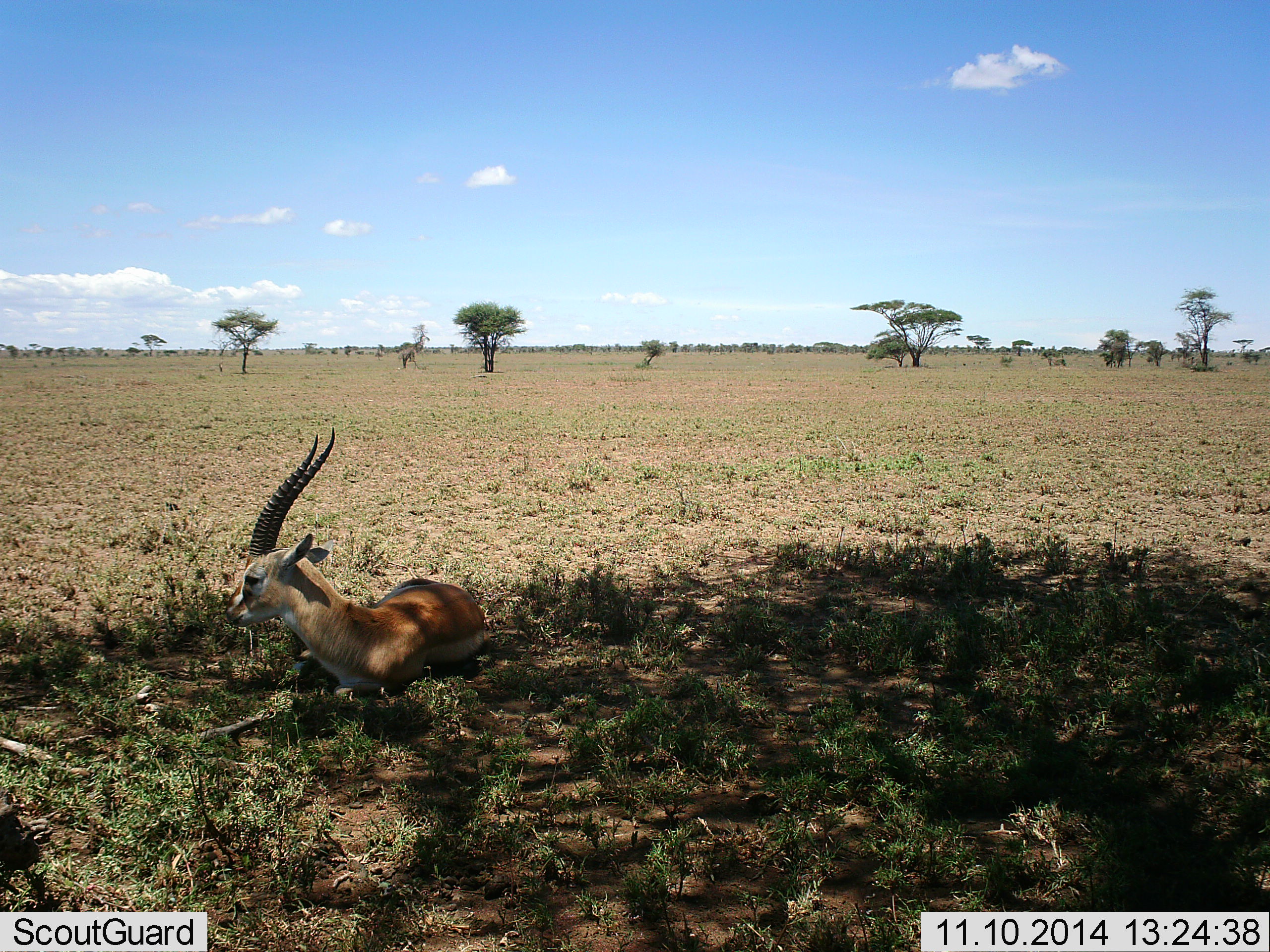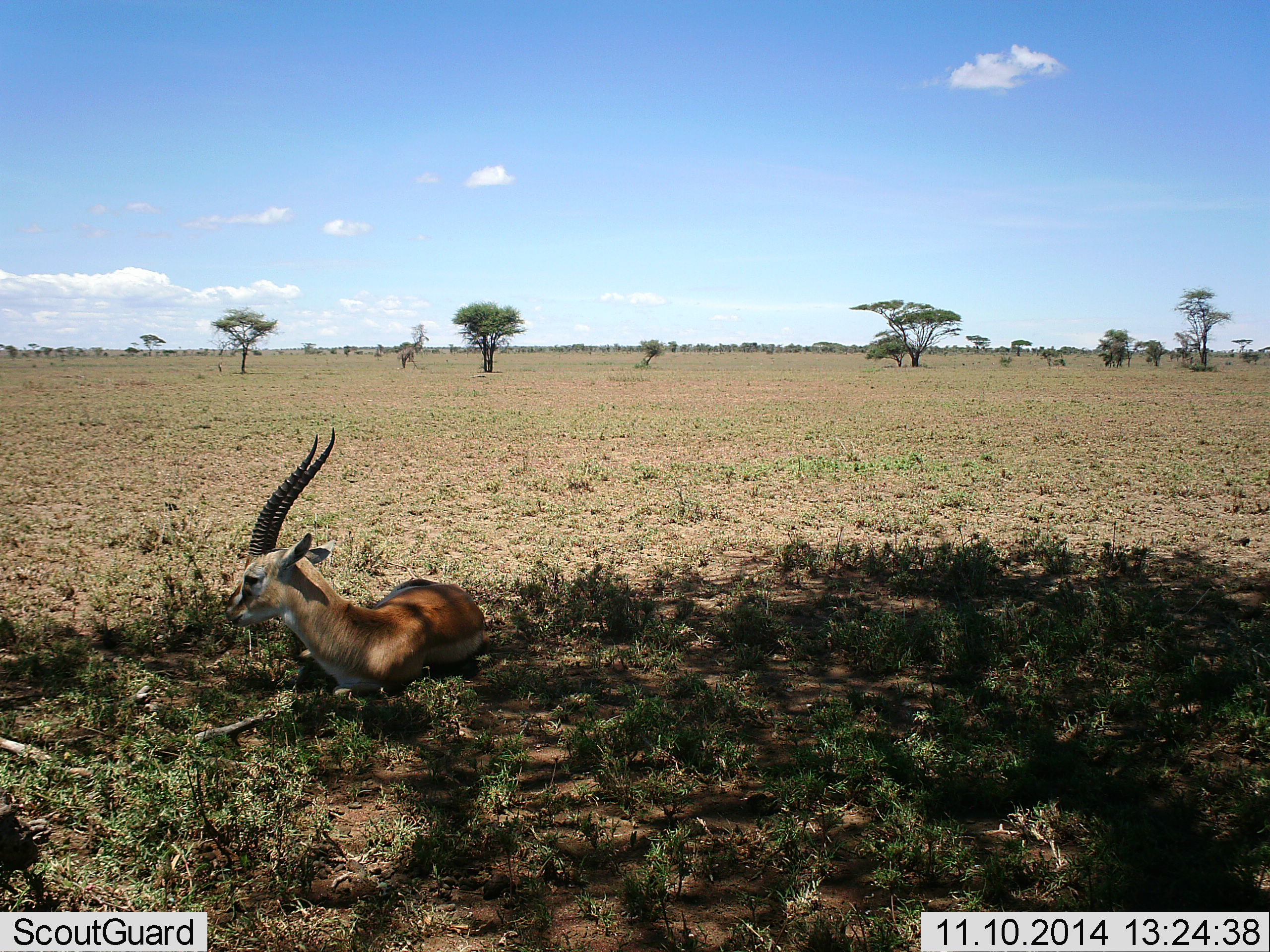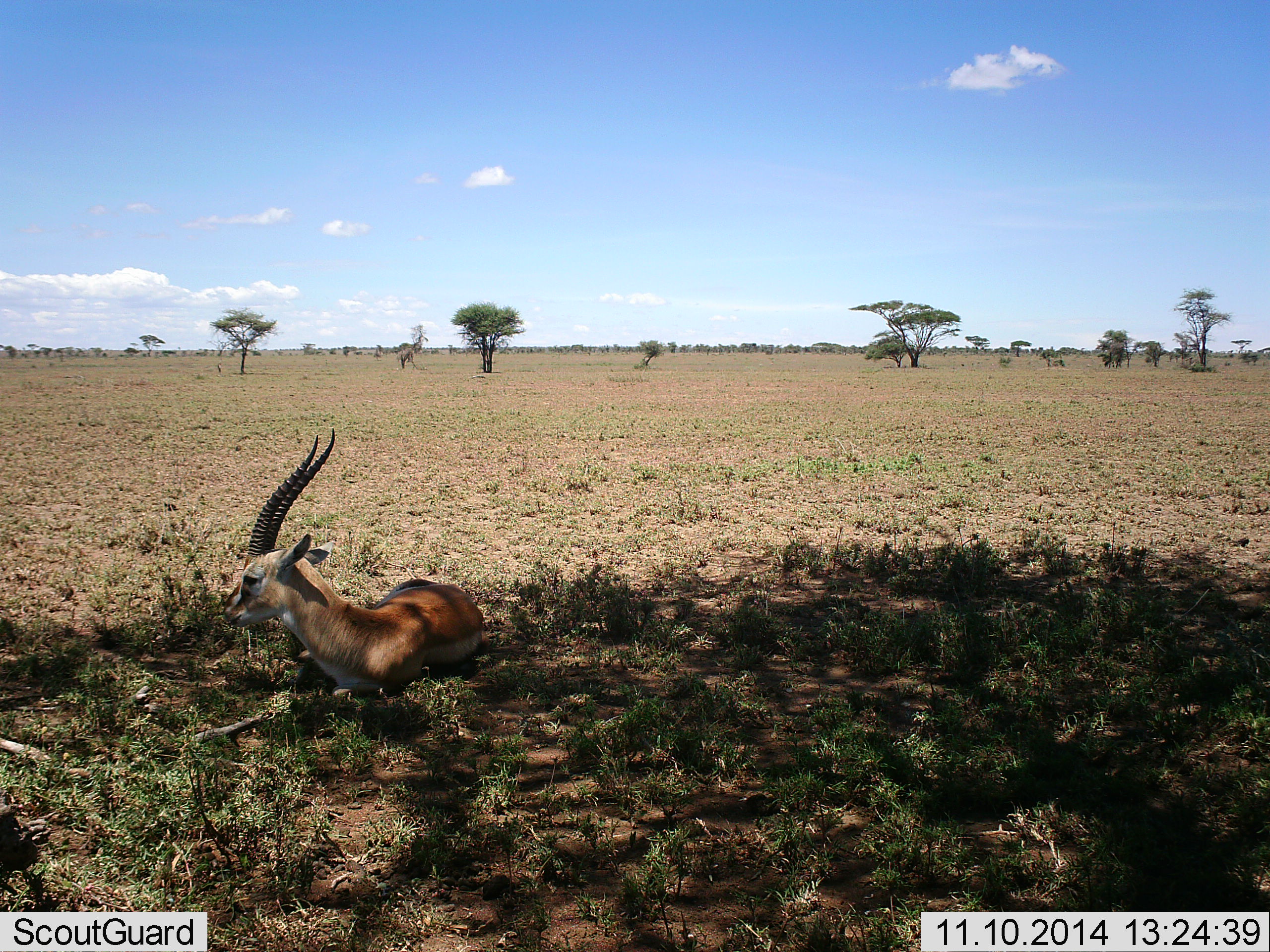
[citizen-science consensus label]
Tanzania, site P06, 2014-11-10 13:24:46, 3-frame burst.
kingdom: Animalia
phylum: Chordata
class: Mammalia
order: Artiodactyla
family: Bovidae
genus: Eudorcas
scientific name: Eudorcas thomsonii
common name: thomson's gazelle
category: gazellethomsons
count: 1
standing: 0%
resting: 100%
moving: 0%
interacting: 0%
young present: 0%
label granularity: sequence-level